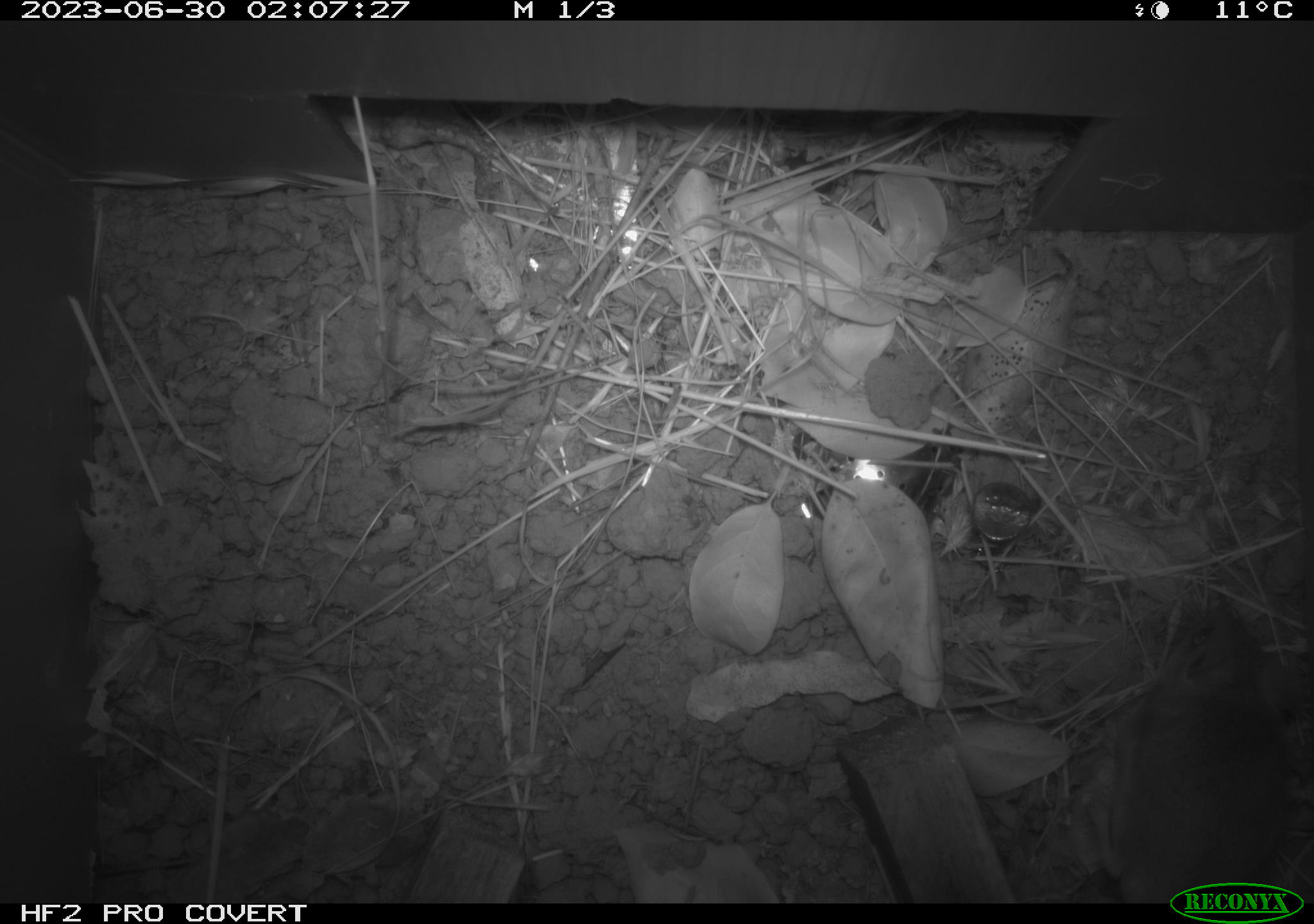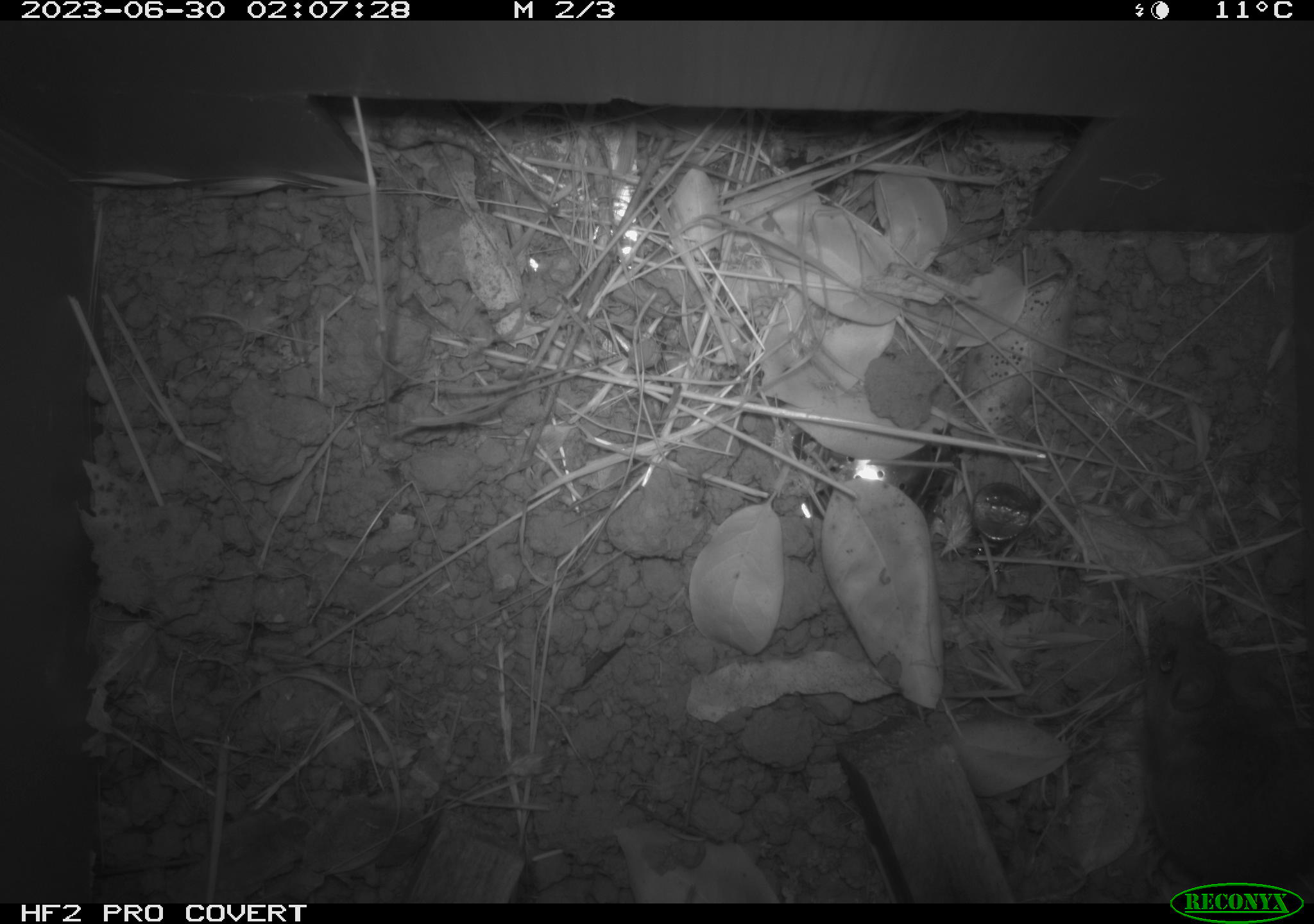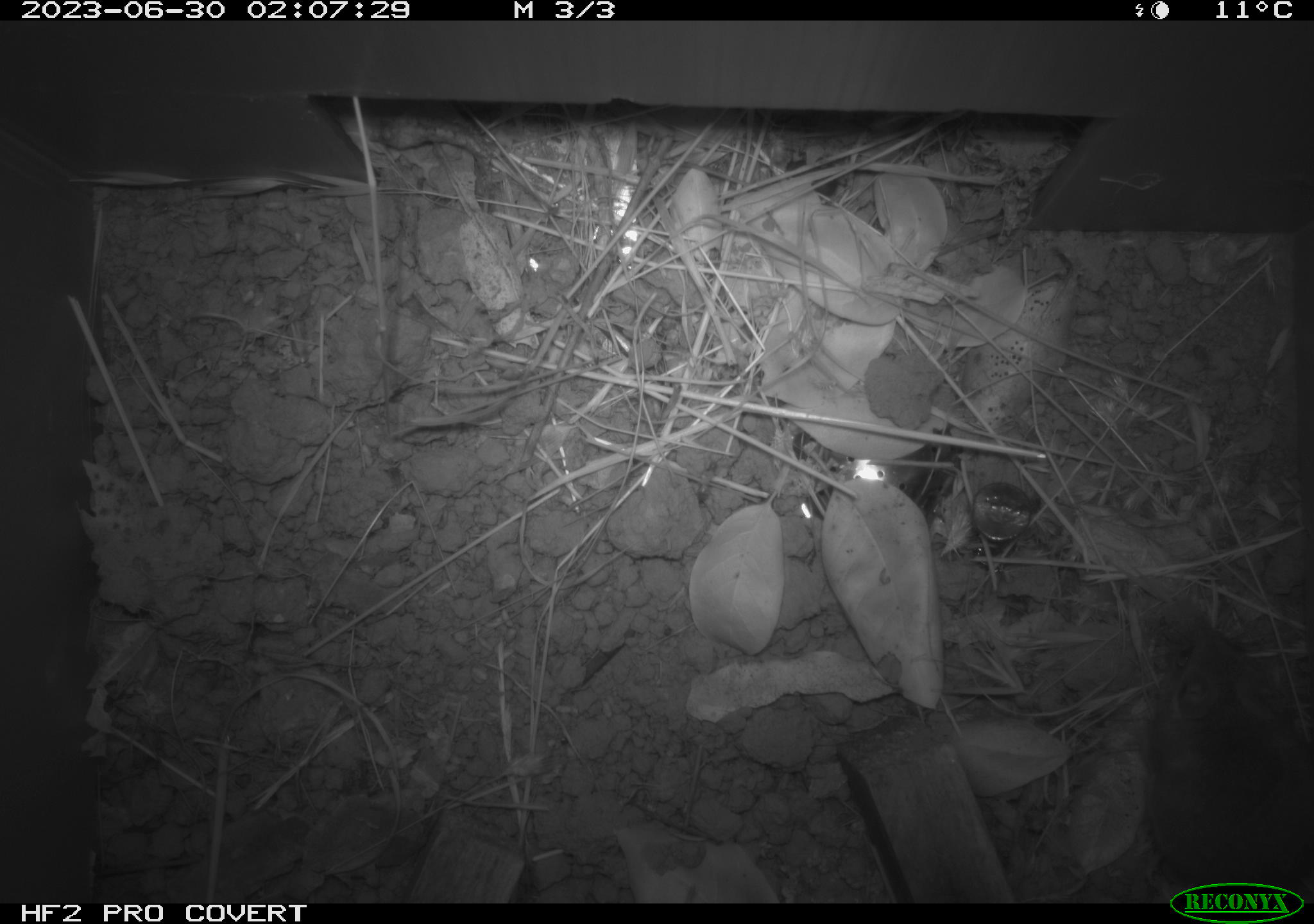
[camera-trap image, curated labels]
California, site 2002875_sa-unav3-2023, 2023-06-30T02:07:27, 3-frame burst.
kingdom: Animalia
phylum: Chordata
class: Mammalia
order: Rodentia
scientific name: Rodentia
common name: mouse species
Mouse species (Rodentia).